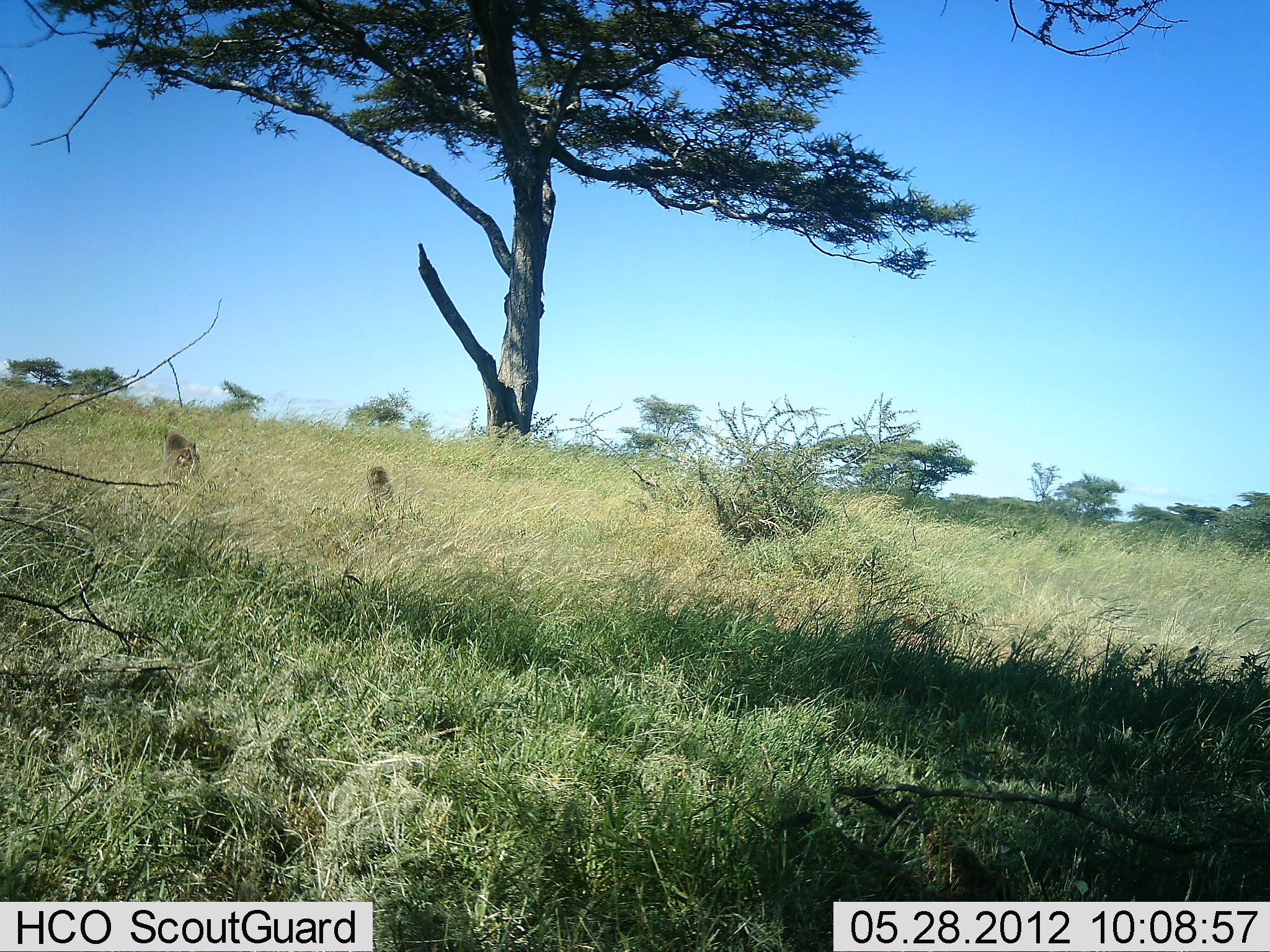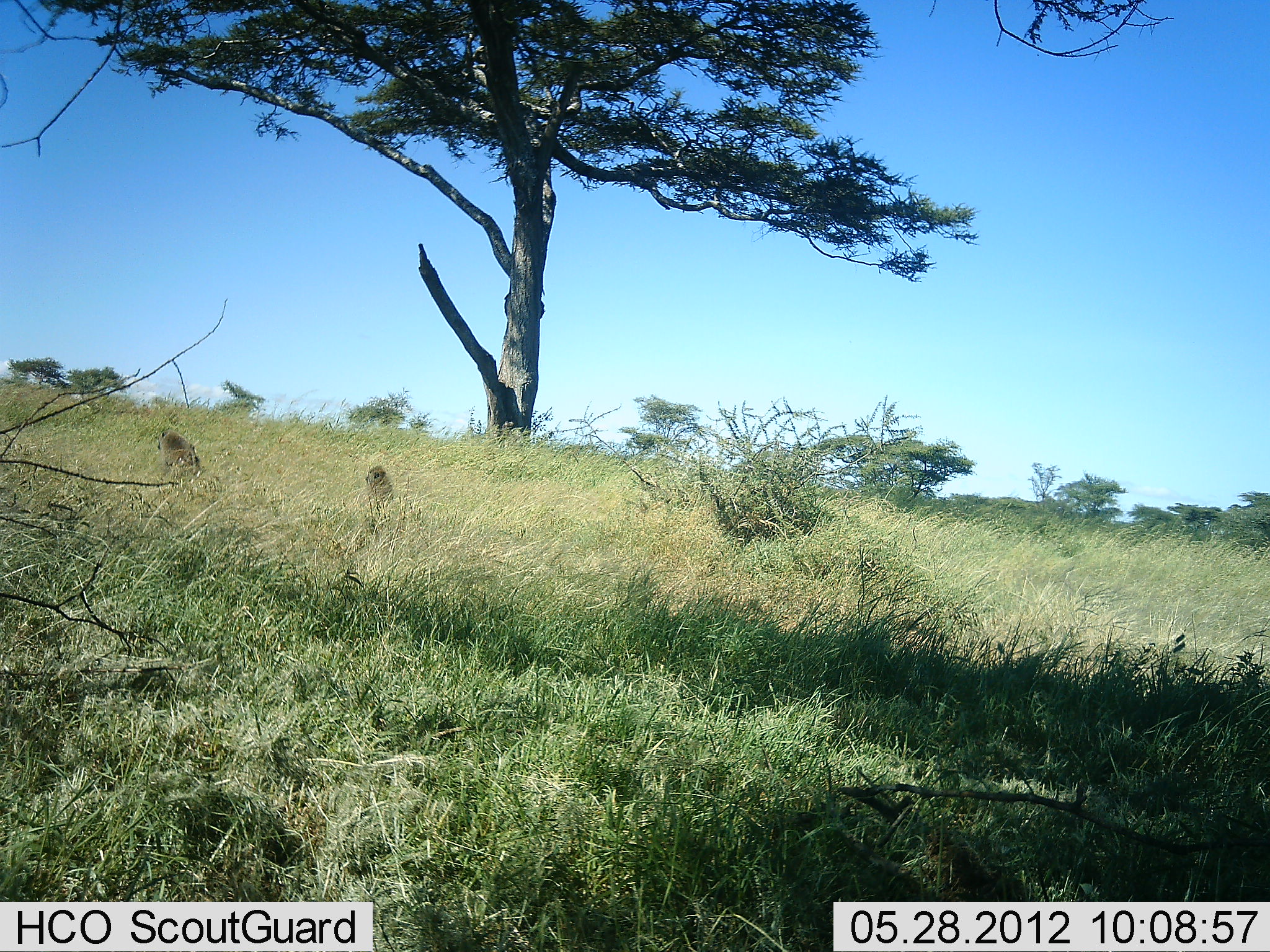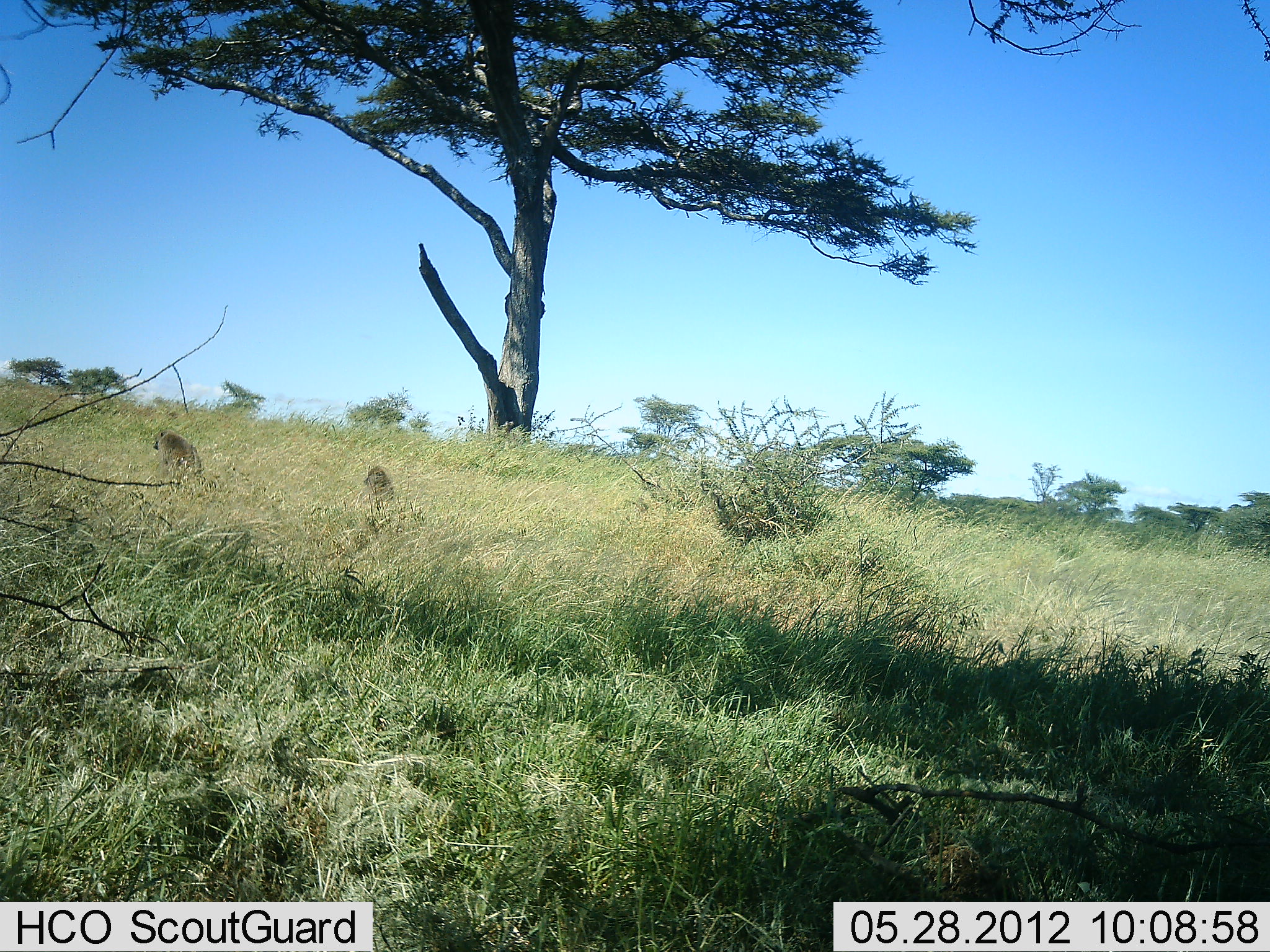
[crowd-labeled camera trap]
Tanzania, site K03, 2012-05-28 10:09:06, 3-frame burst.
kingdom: Animalia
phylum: Chordata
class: Mammalia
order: Primates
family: Cercopithecidae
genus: Papio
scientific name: Papio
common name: baboon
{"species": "baboon (Papio)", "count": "2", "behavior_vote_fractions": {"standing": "40%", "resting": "70%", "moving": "0%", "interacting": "0%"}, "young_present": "0%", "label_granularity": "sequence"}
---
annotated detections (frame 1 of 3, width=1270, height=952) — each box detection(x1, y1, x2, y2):
animal: detection(161, 432, 201, 480); detection(368, 464, 395, 505)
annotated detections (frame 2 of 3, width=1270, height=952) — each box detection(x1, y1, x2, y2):
animal: detection(157, 429, 201, 479); detection(365, 464, 394, 507)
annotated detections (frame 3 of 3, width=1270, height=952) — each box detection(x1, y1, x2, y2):
animal: detection(153, 429, 201, 476); detection(364, 465, 393, 502)